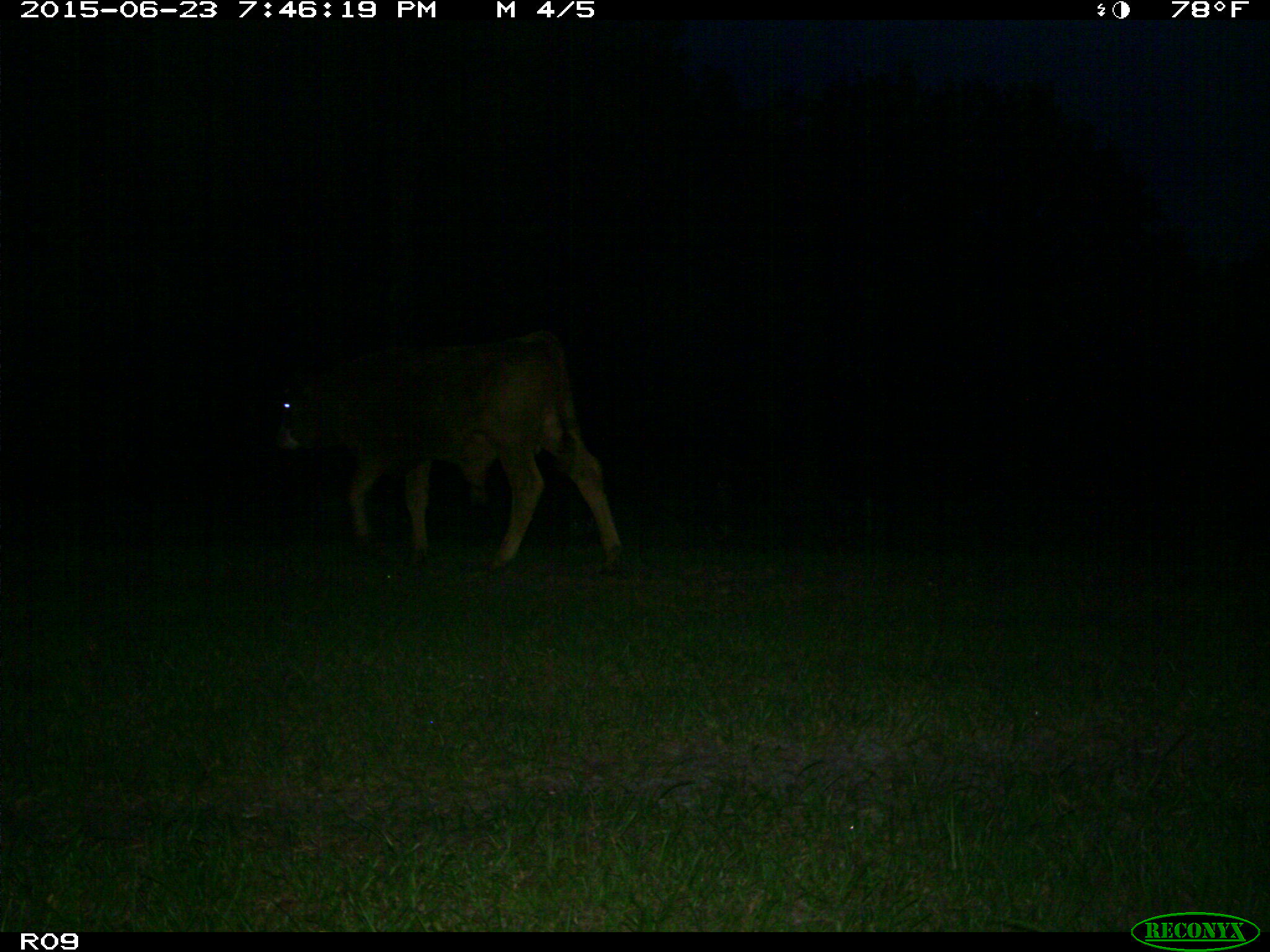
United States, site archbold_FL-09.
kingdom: Animalia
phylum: Chordata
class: Mammalia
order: Artiodactyla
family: Bovidae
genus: Bos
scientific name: Bos taurus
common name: domestic cow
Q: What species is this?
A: Bos taurus (domestic cow).